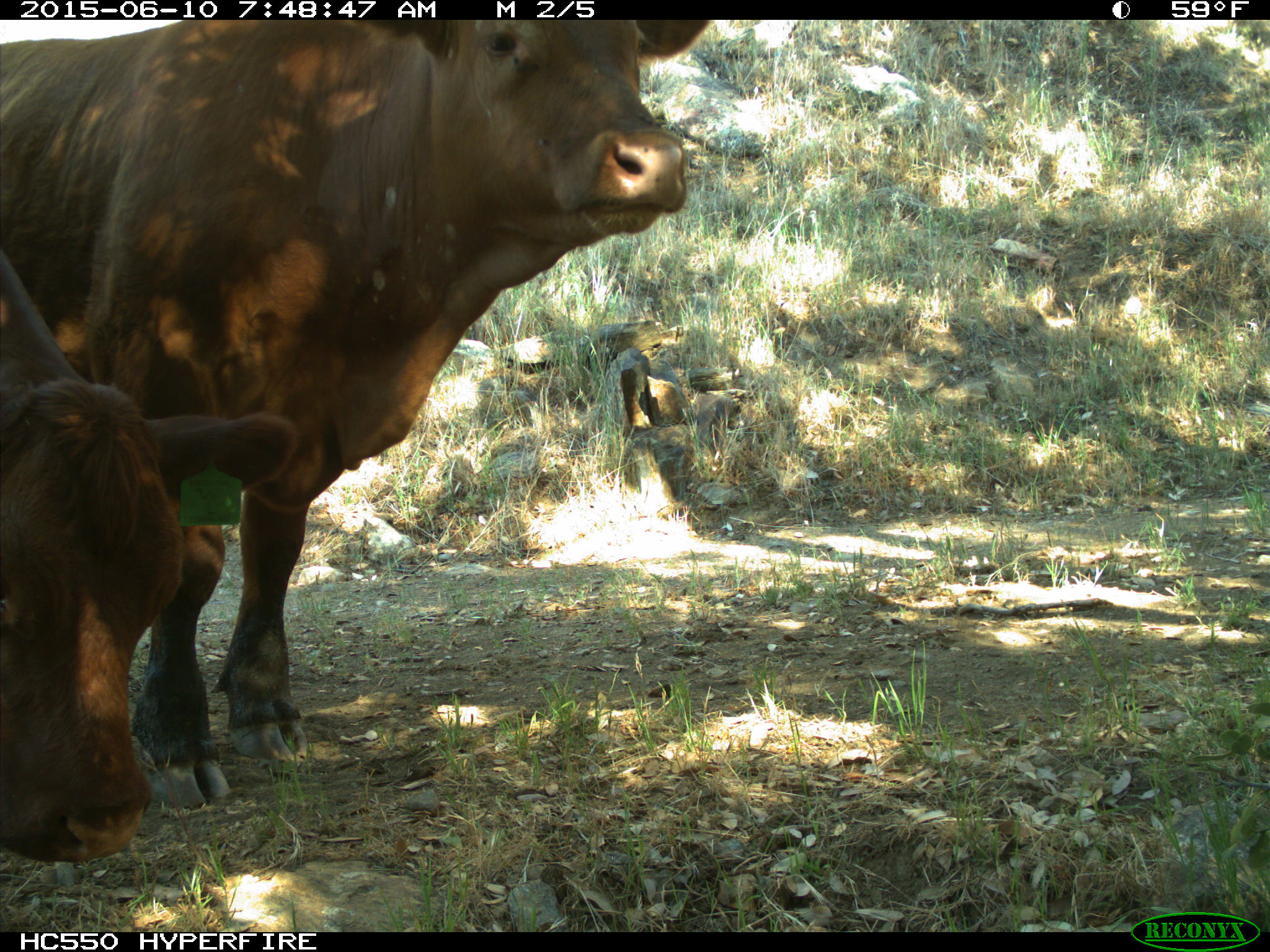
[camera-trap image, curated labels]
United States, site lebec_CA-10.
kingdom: Animalia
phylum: Chordata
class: Mammalia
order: Artiodactyla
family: Bovidae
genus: Bos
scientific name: Bos taurus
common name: domestic cow